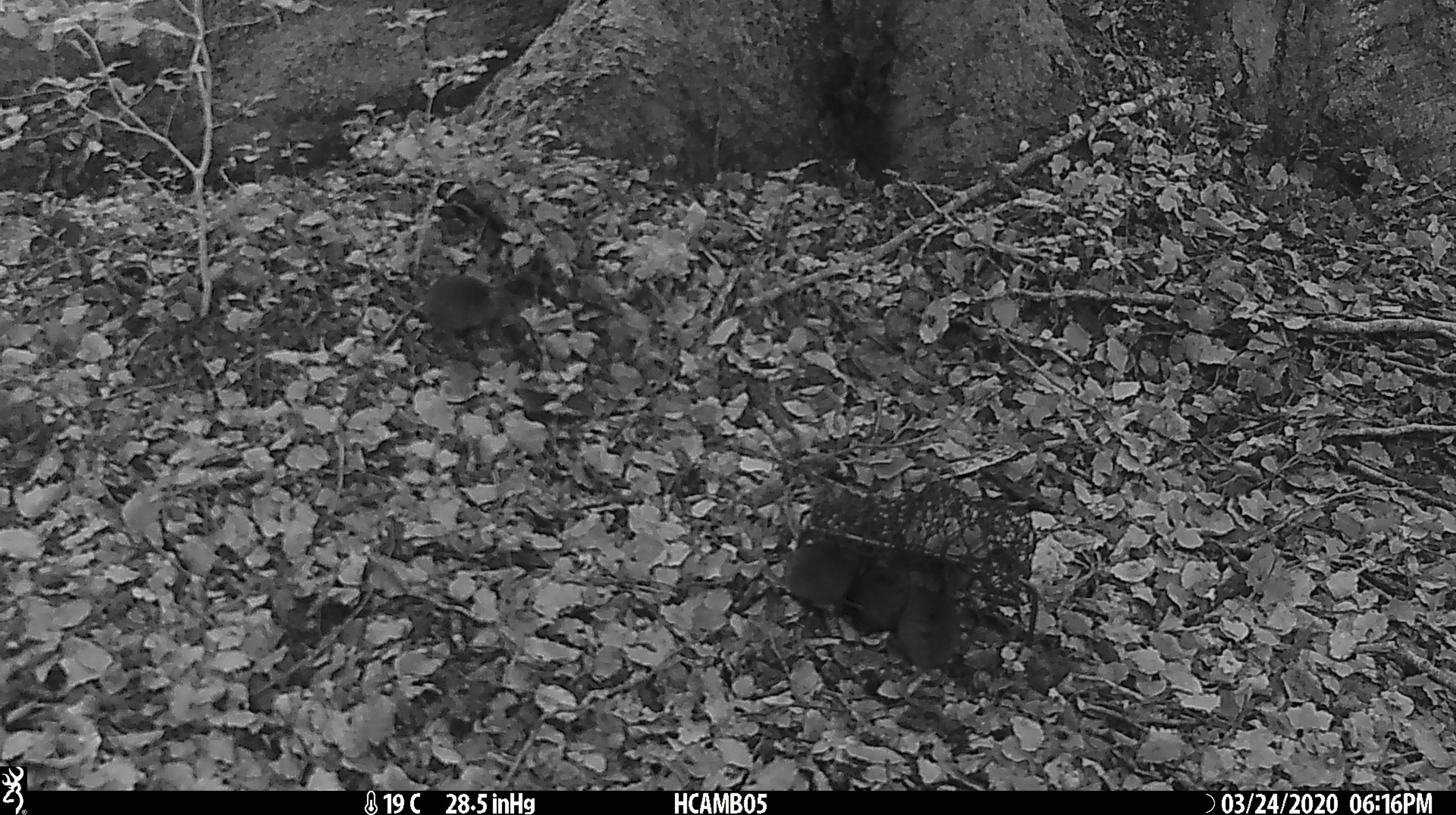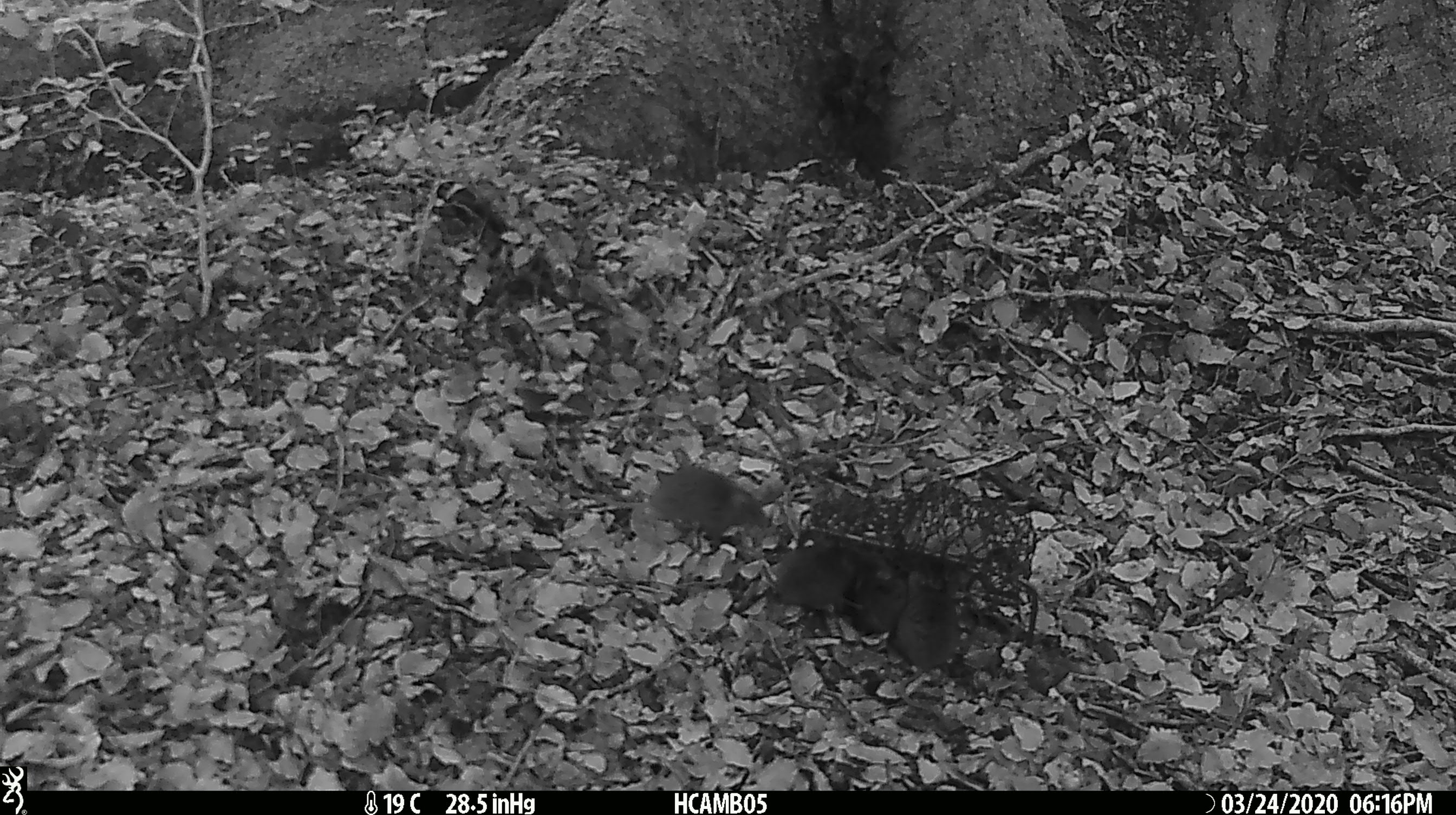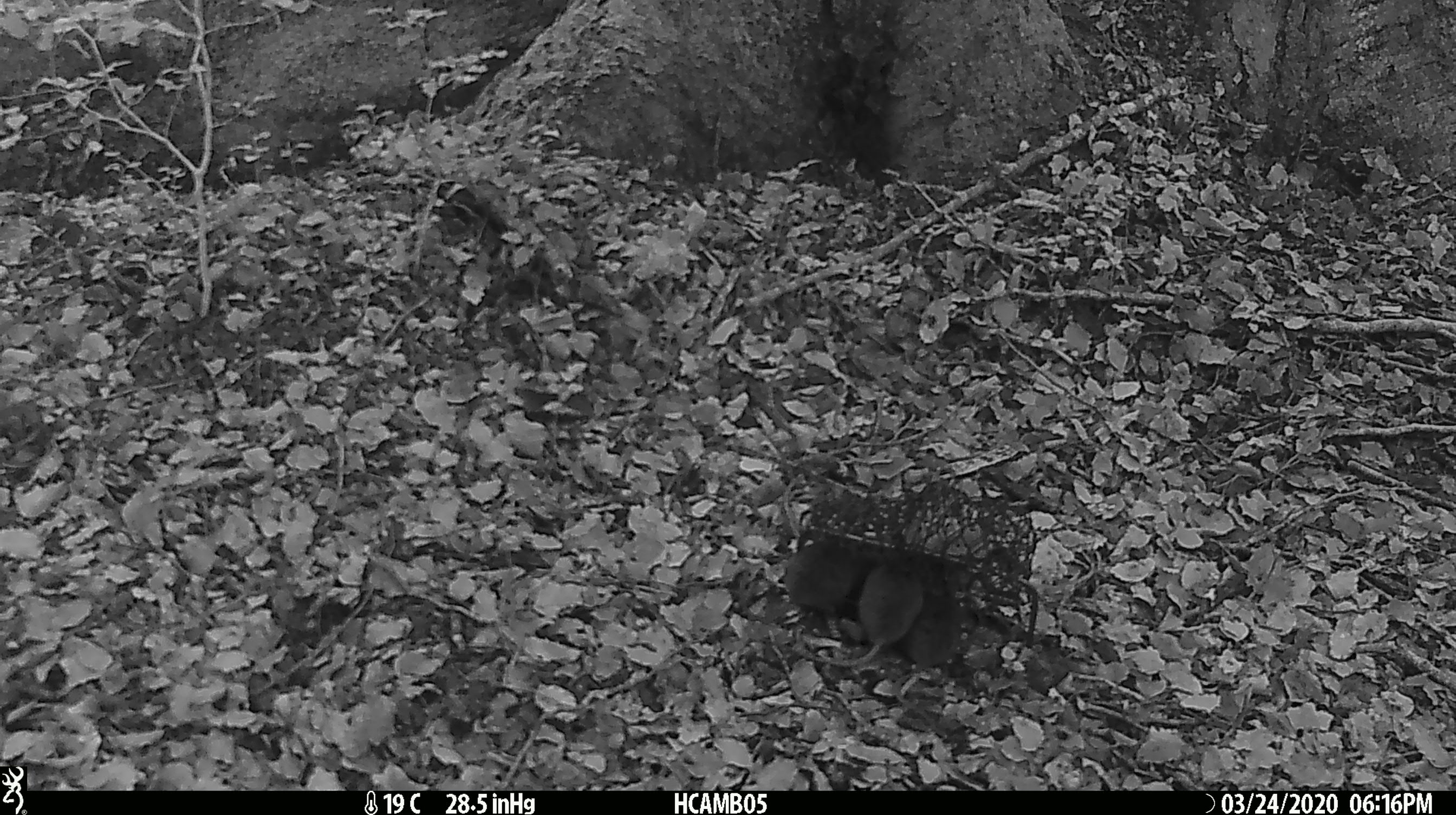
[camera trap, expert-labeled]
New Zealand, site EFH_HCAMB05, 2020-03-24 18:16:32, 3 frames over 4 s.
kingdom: Animalia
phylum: Chordata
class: Mammalia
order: Rodentia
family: Muridae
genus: Mus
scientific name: Mus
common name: mouse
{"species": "mouse (Mus)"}